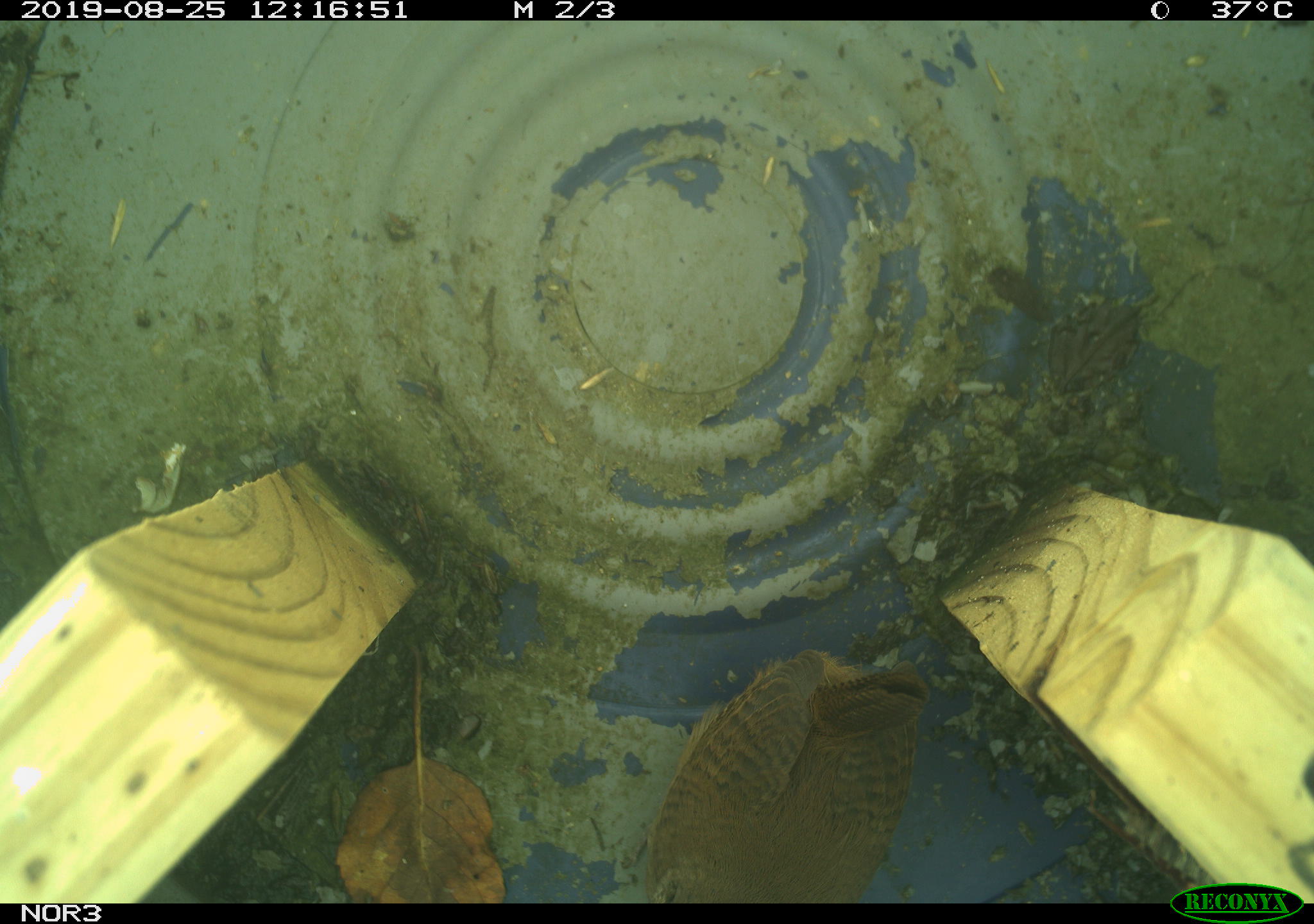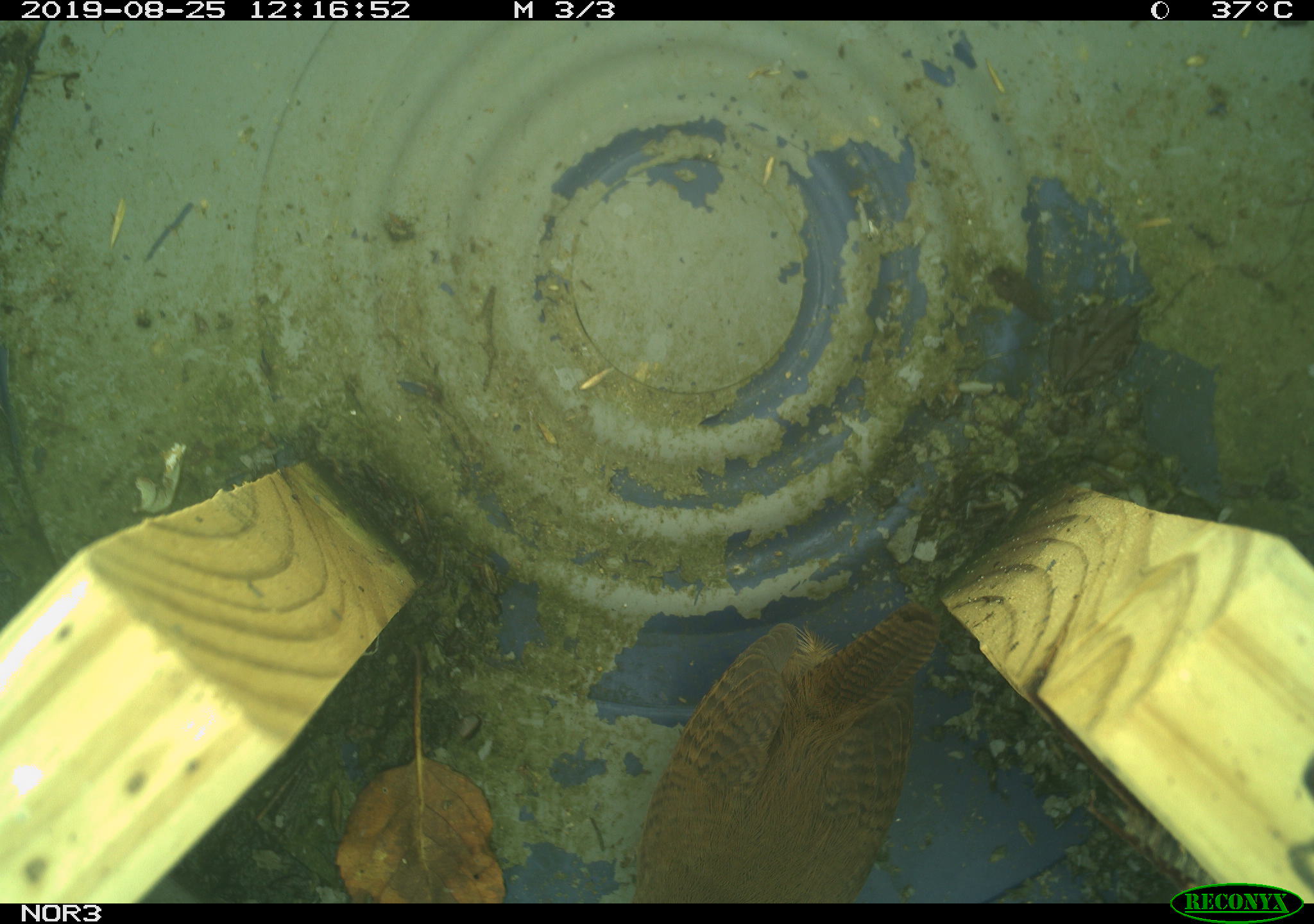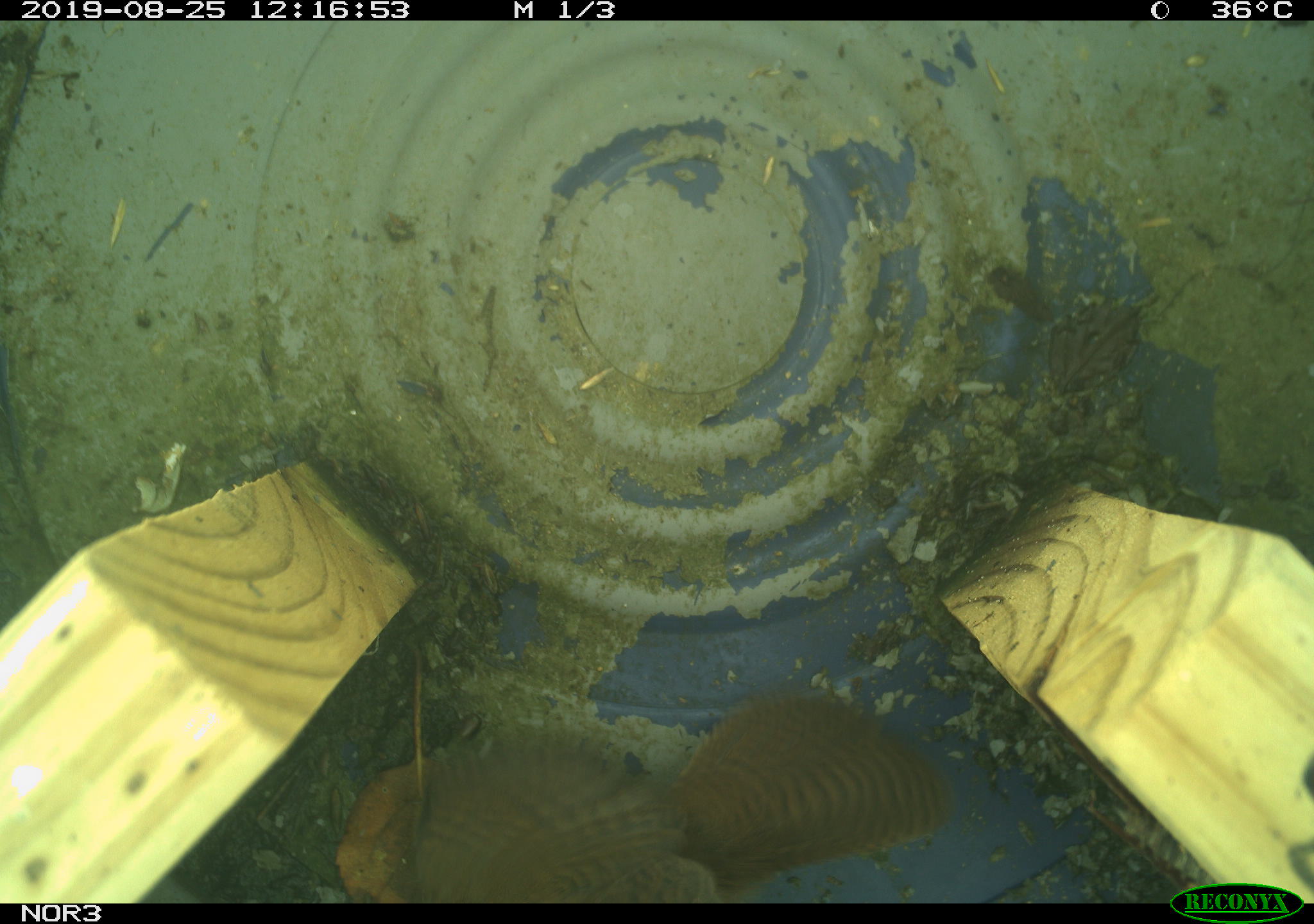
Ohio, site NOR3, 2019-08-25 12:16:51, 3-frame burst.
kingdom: Animalia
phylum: Chordata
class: Aves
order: Passeriformes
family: Troglodytidae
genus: Troglodytes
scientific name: Troglodytes aedon aedon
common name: northern house wren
Northern house wren (Troglodytes aedon aedon).